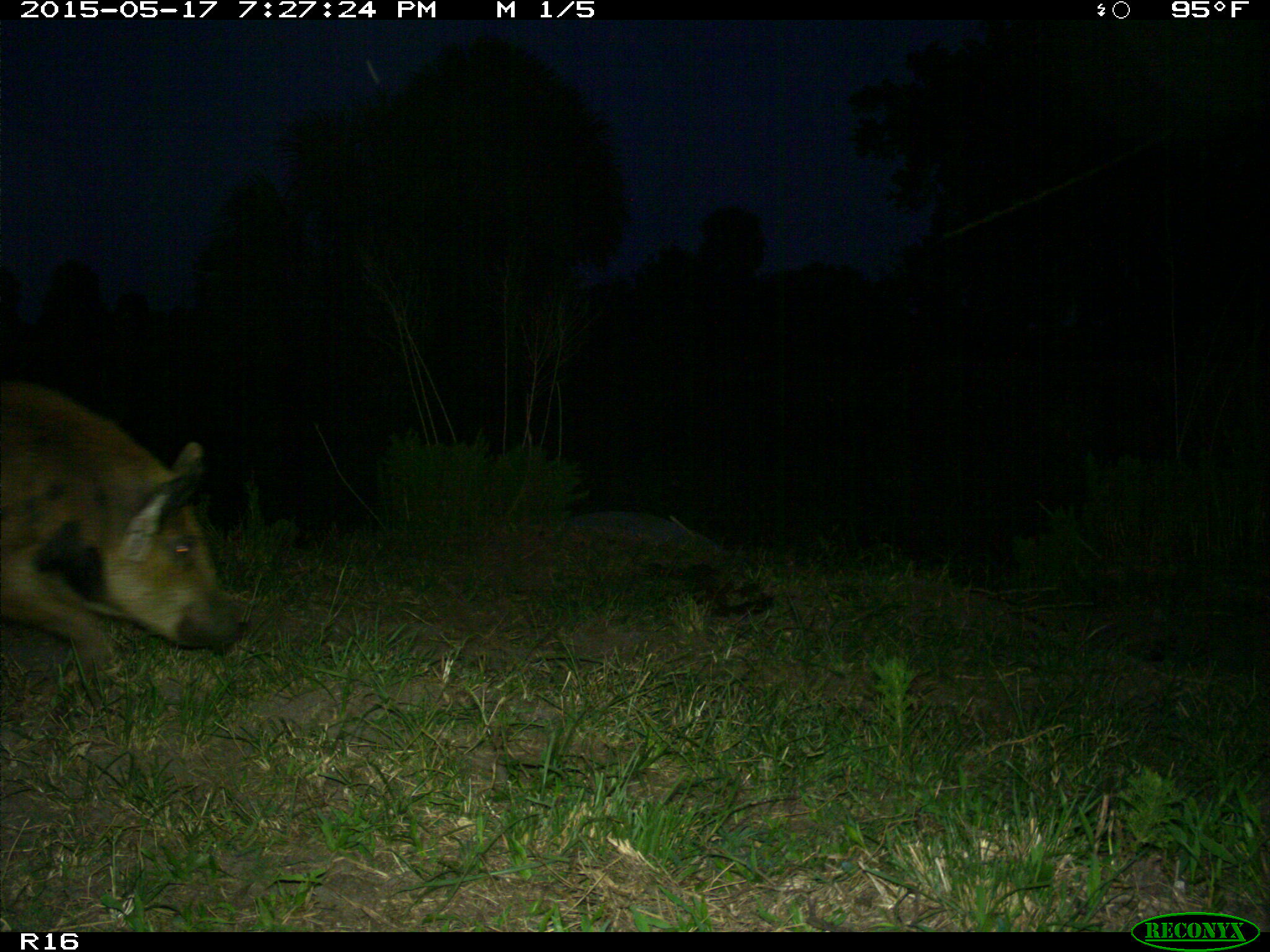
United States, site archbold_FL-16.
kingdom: Animalia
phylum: Chordata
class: Mammalia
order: Artiodactyla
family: Suidae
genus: Sus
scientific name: Sus scrofa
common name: wild boar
Sus scrofa (wild boar).